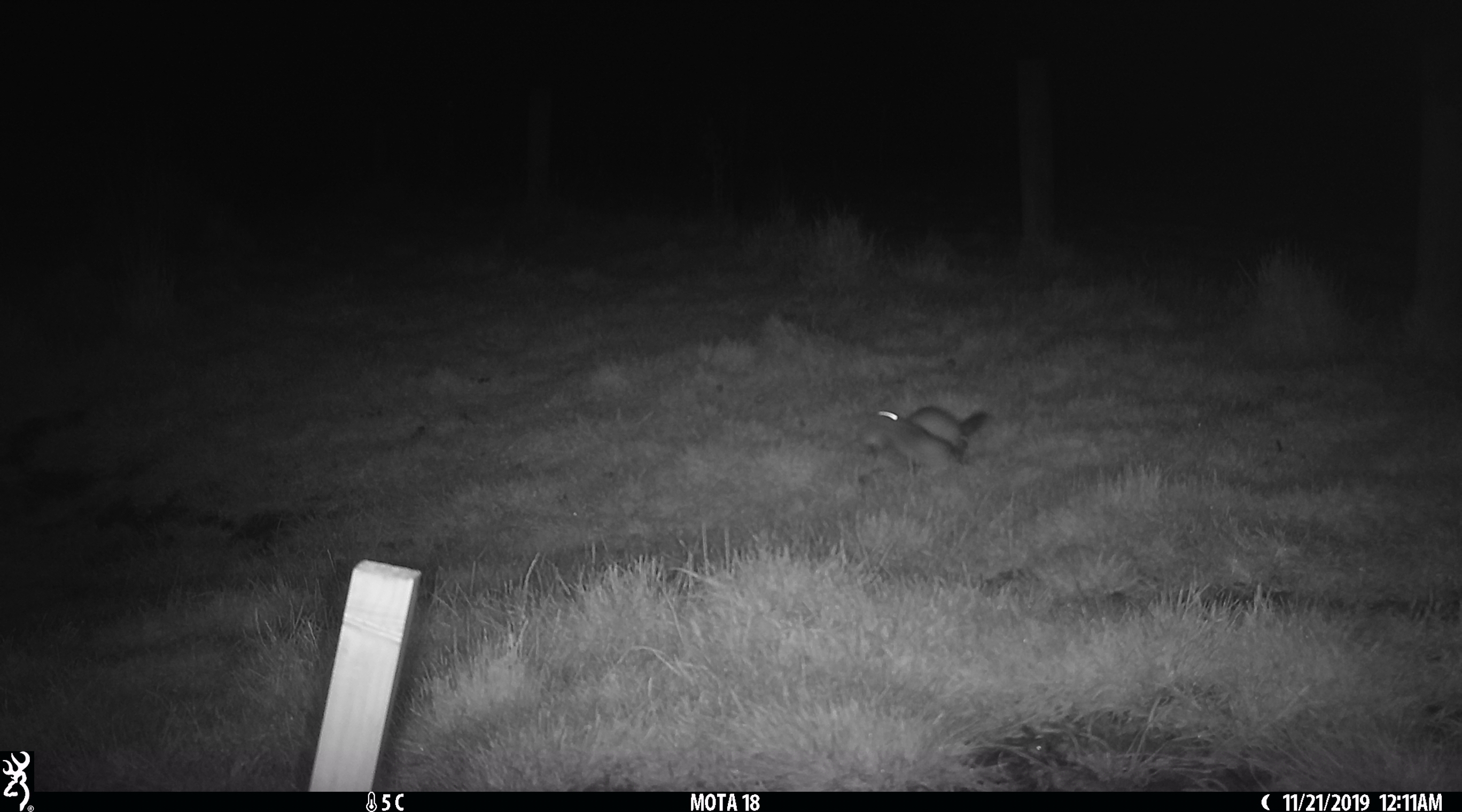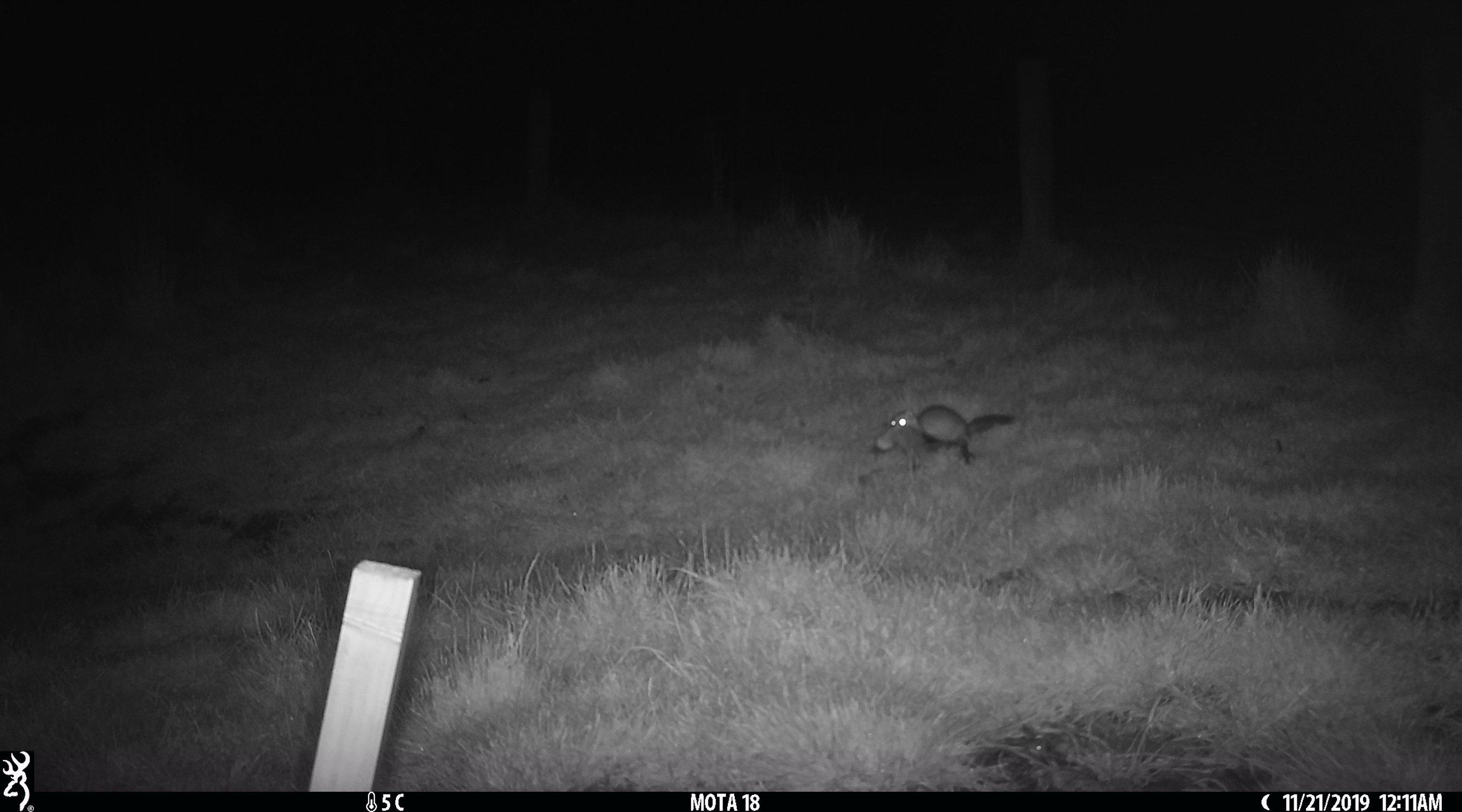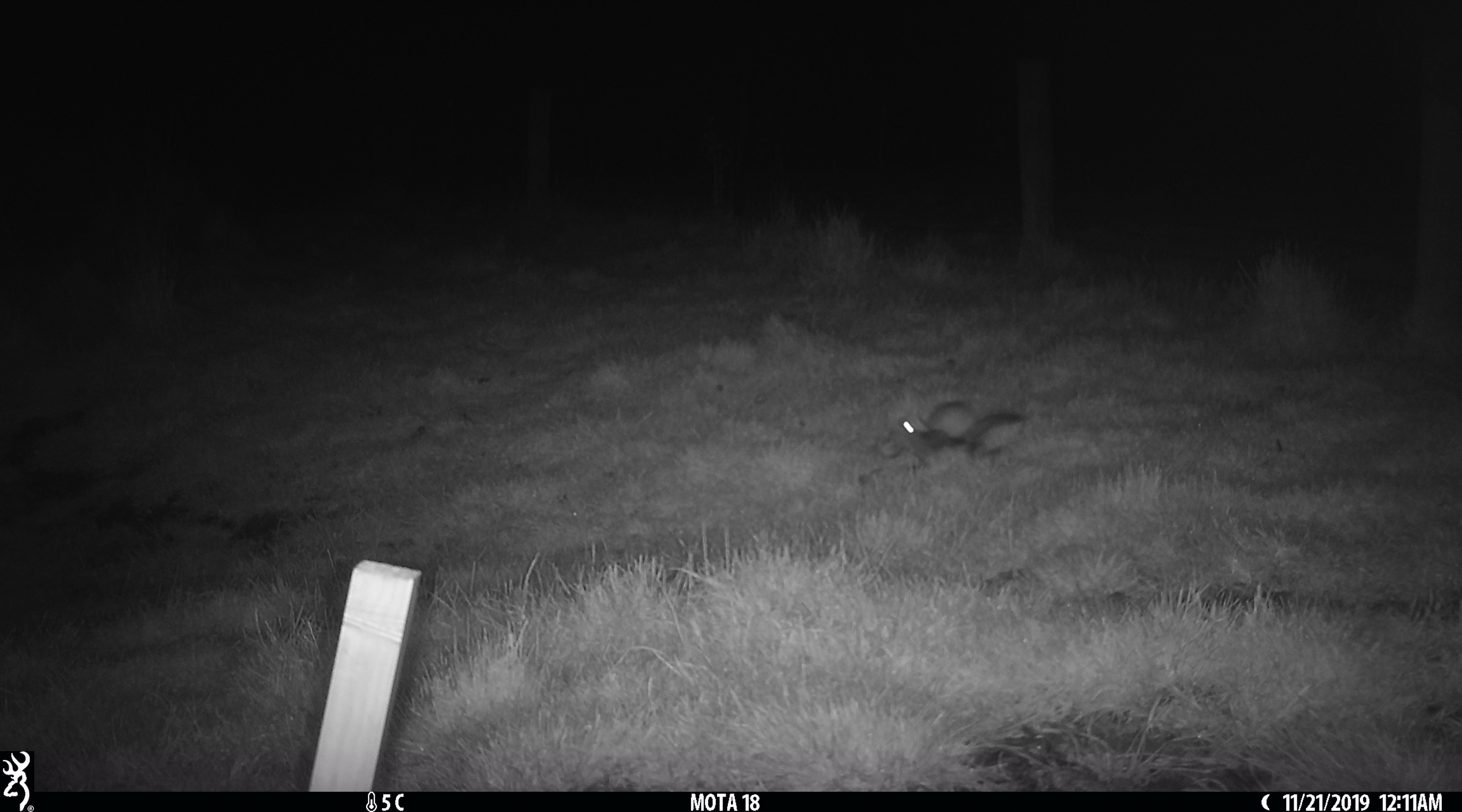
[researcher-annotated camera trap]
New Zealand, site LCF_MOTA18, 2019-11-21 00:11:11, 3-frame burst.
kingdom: Animalia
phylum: Chordata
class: Mammalia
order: Carnivora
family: Mustelidae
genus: Mustela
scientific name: Mustela furo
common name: ferret